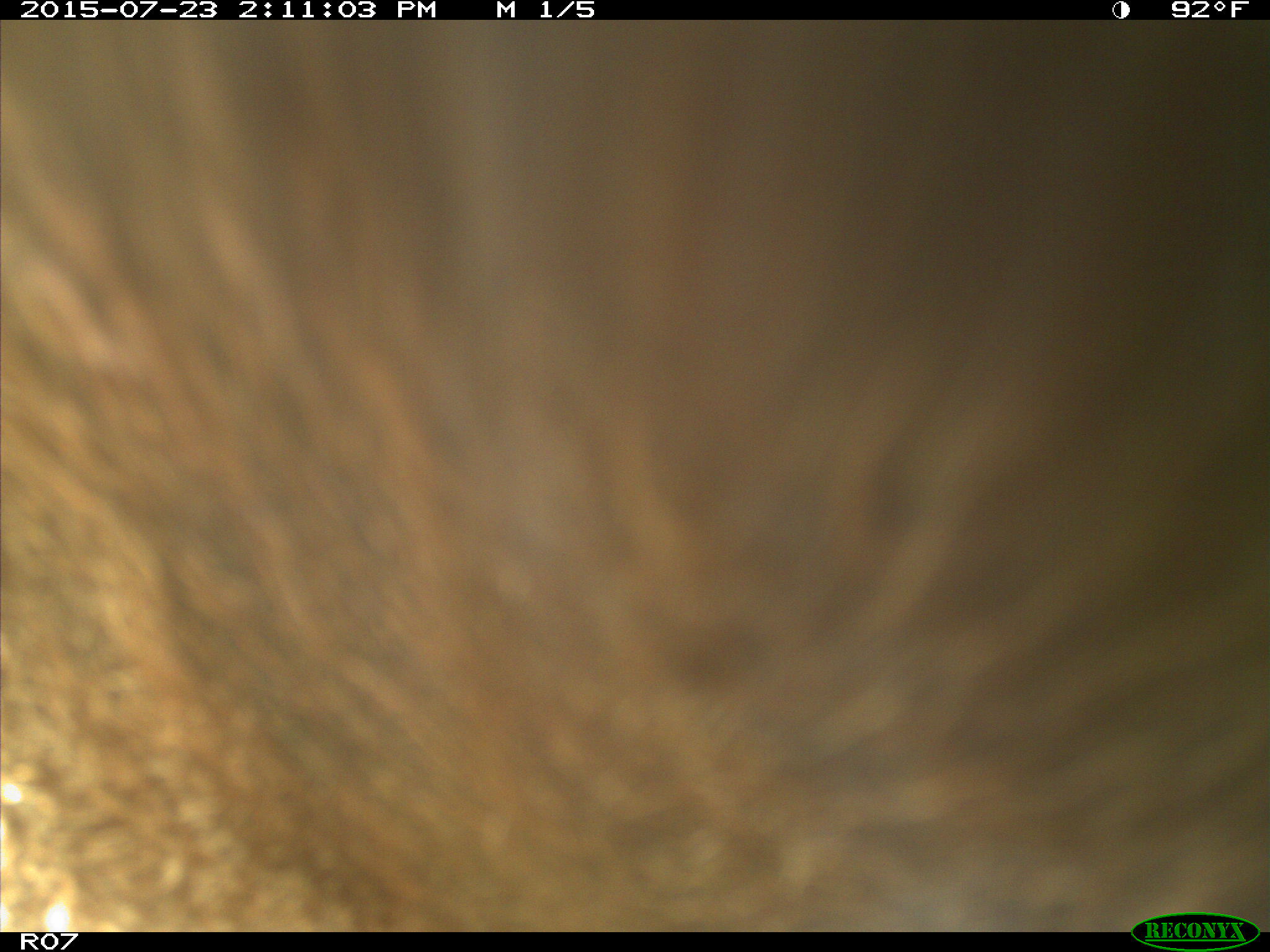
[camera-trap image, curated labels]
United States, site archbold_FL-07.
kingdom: Animalia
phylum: Chordata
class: Mammalia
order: Artiodactyla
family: Bovidae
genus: Bos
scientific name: Bos taurus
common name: domestic cow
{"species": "Bos taurus (domestic cow)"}